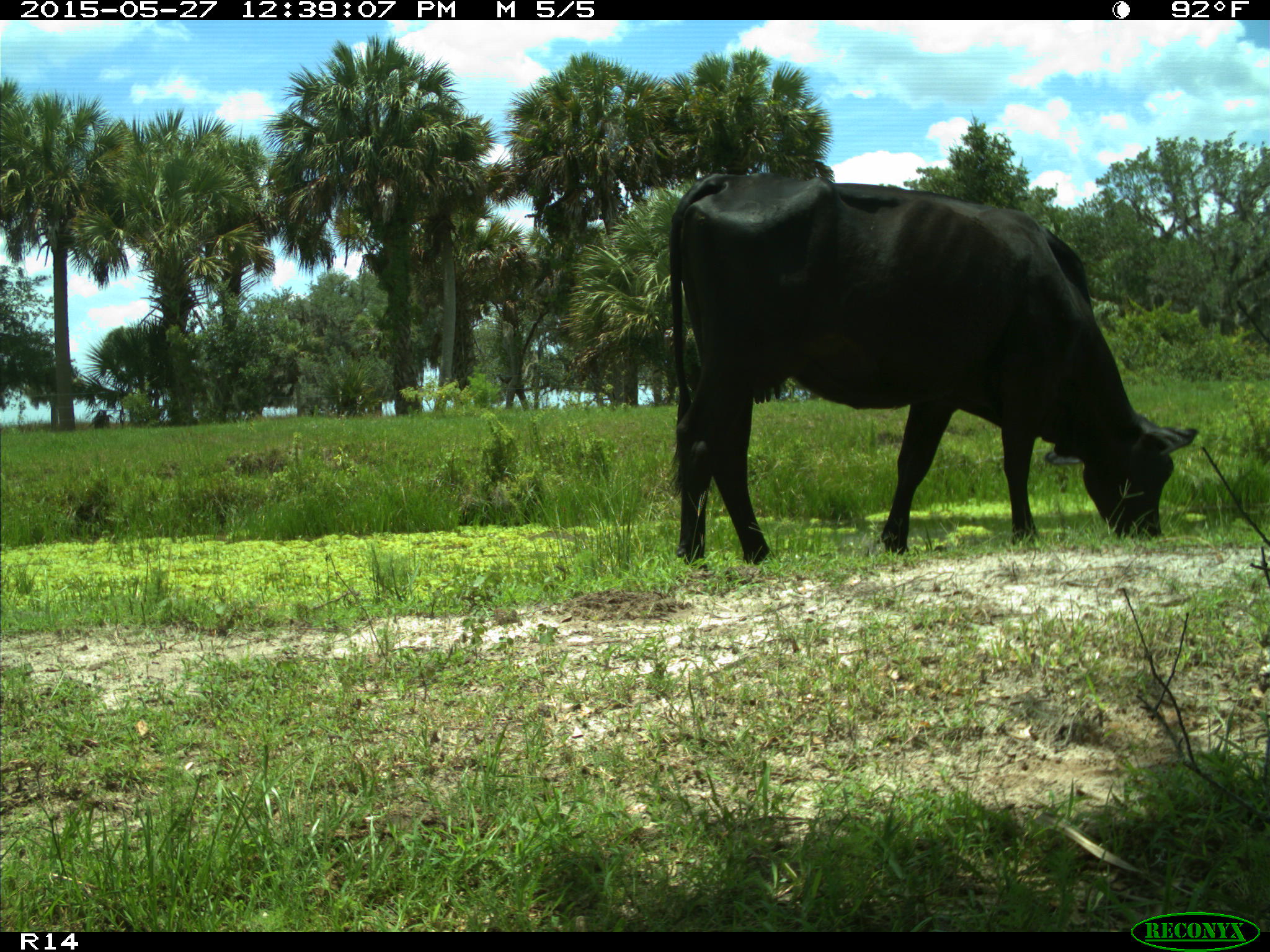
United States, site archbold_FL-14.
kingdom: Animalia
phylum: Chordata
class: Mammalia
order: Artiodactyla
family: Bovidae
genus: Bos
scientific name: Bos taurus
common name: domestic cow